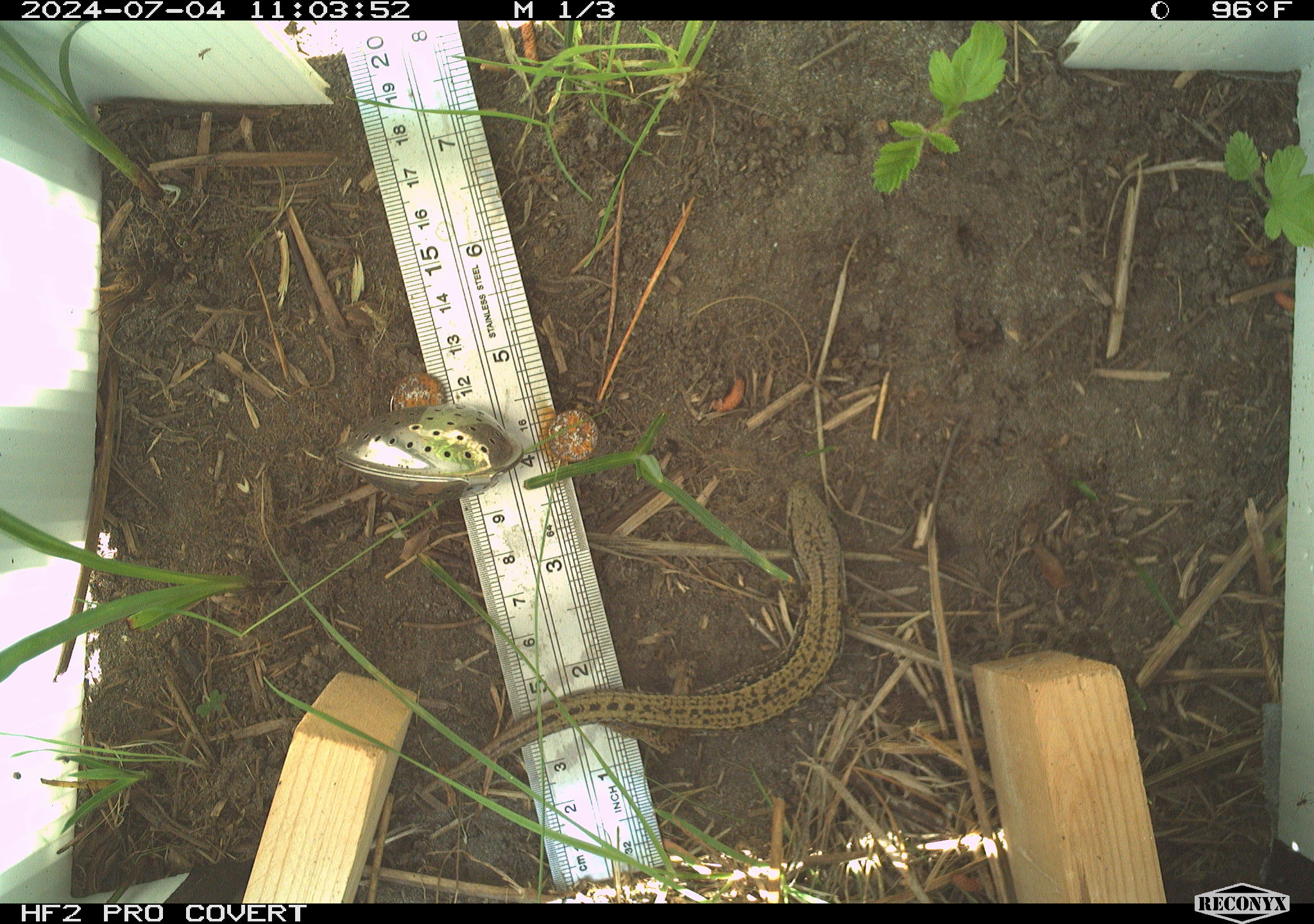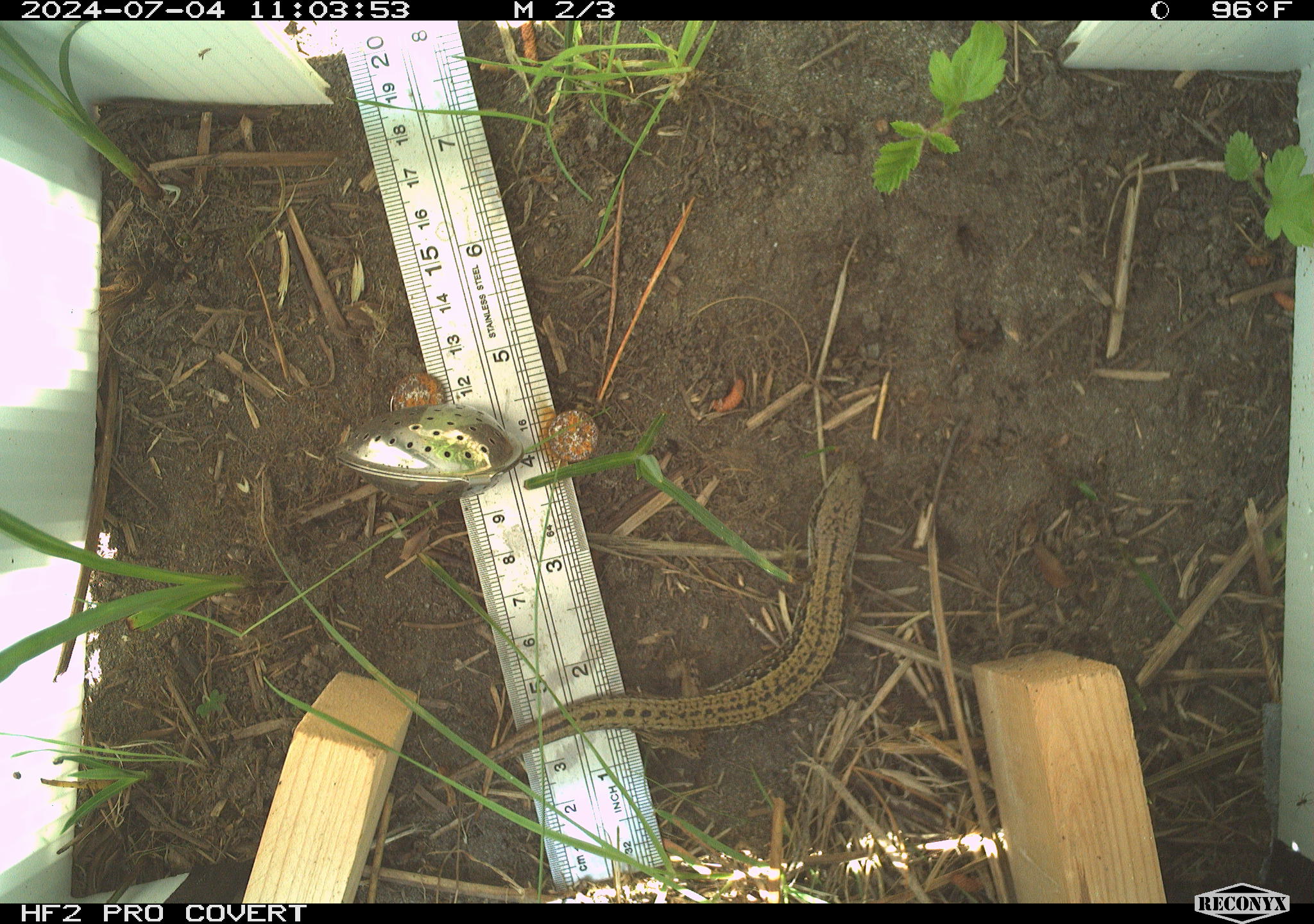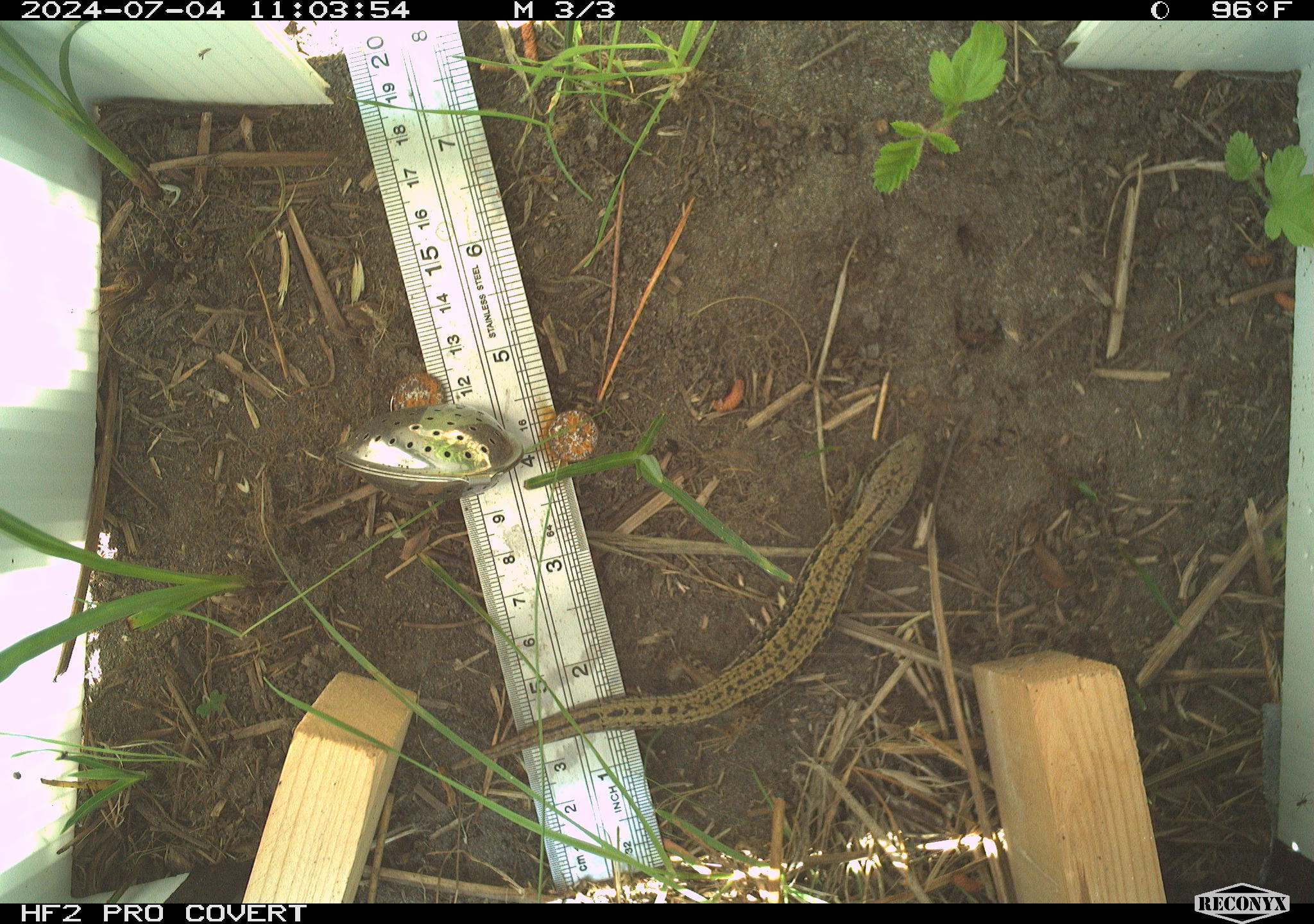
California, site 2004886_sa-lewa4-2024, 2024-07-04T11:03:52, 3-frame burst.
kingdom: Animalia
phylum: Chordata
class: Reptilia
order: Squamata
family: Anguidae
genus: Elgaria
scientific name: Elgaria coerulea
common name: northern alligator lizard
Northern alligator lizard (Elgaria coerulea).